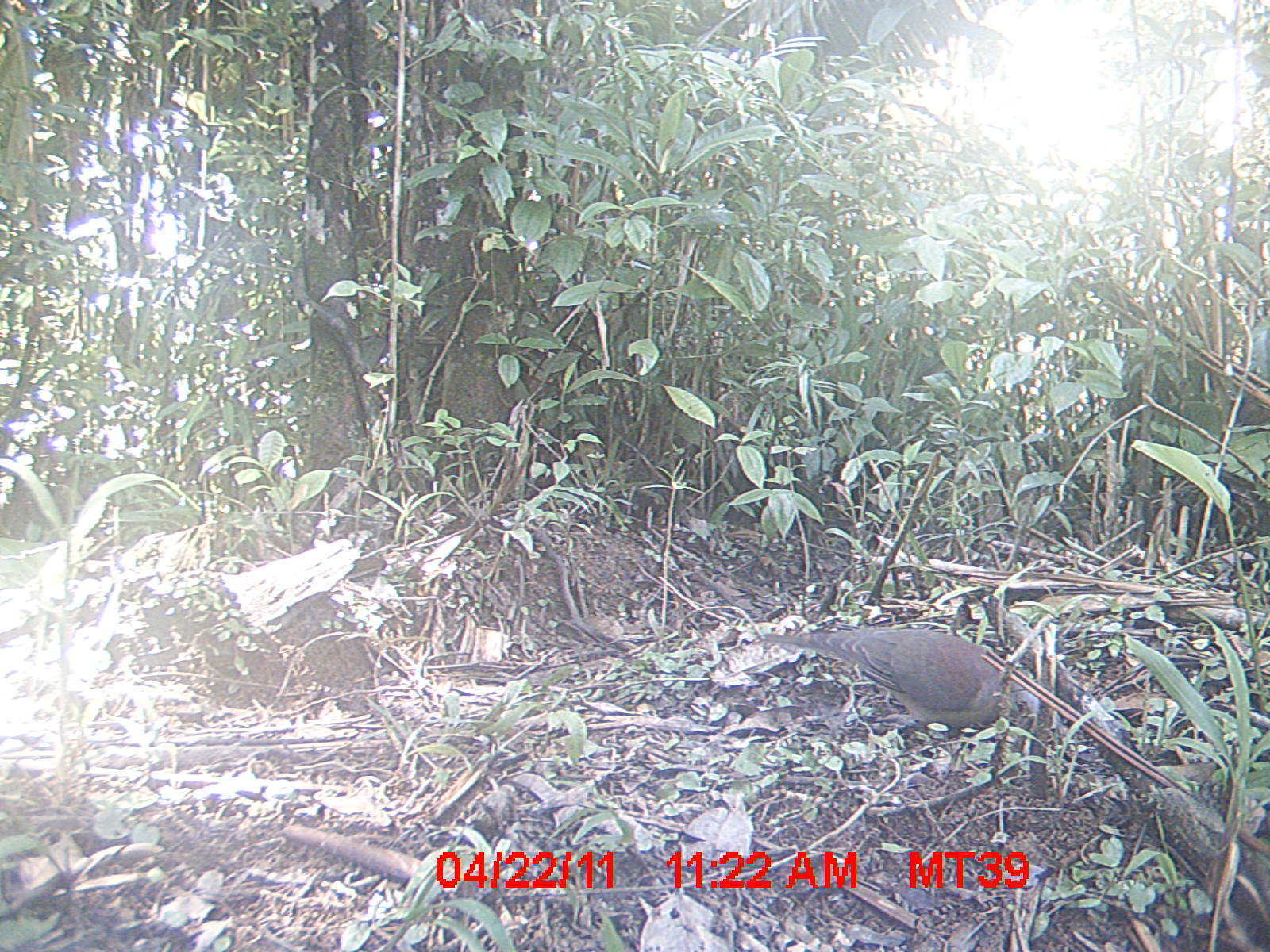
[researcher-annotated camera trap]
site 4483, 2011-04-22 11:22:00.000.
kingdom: Animalia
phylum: Chordata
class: Aves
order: Columbiformes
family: Columbidae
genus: Streptopelia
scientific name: Streptopelia picturata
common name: malagasy turtle dove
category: nesoenas picturata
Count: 1.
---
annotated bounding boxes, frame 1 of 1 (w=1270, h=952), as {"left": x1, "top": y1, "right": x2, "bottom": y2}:
nesoenas picturata: {"left": 755, "top": 625, "right": 1041, "bottom": 790}